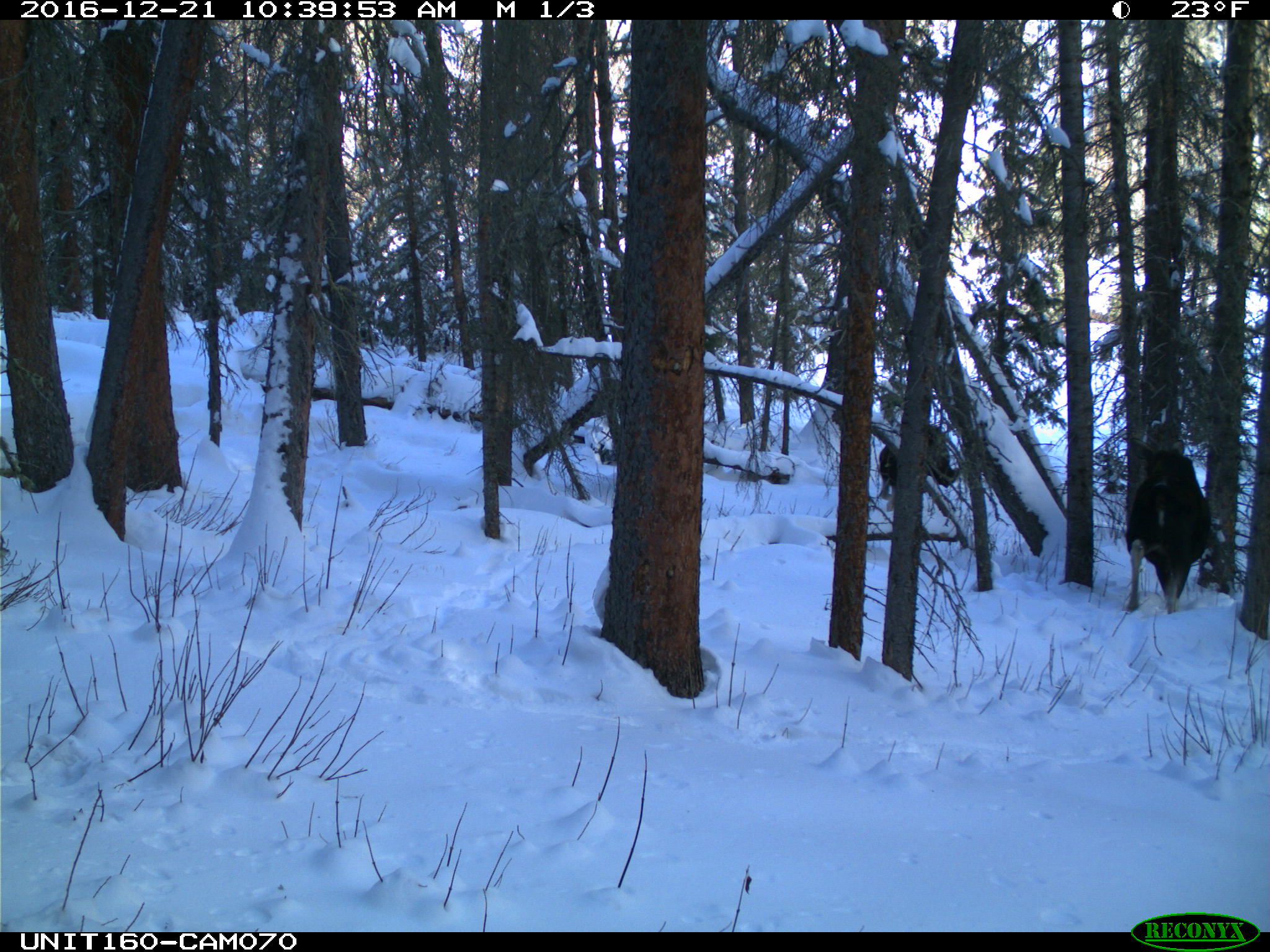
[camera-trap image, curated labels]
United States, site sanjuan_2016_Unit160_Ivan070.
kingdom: Animalia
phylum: Chordata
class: Mammalia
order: Artiodactyla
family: Cervidae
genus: Alces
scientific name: Alces alces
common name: moose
Alces alces (moose).